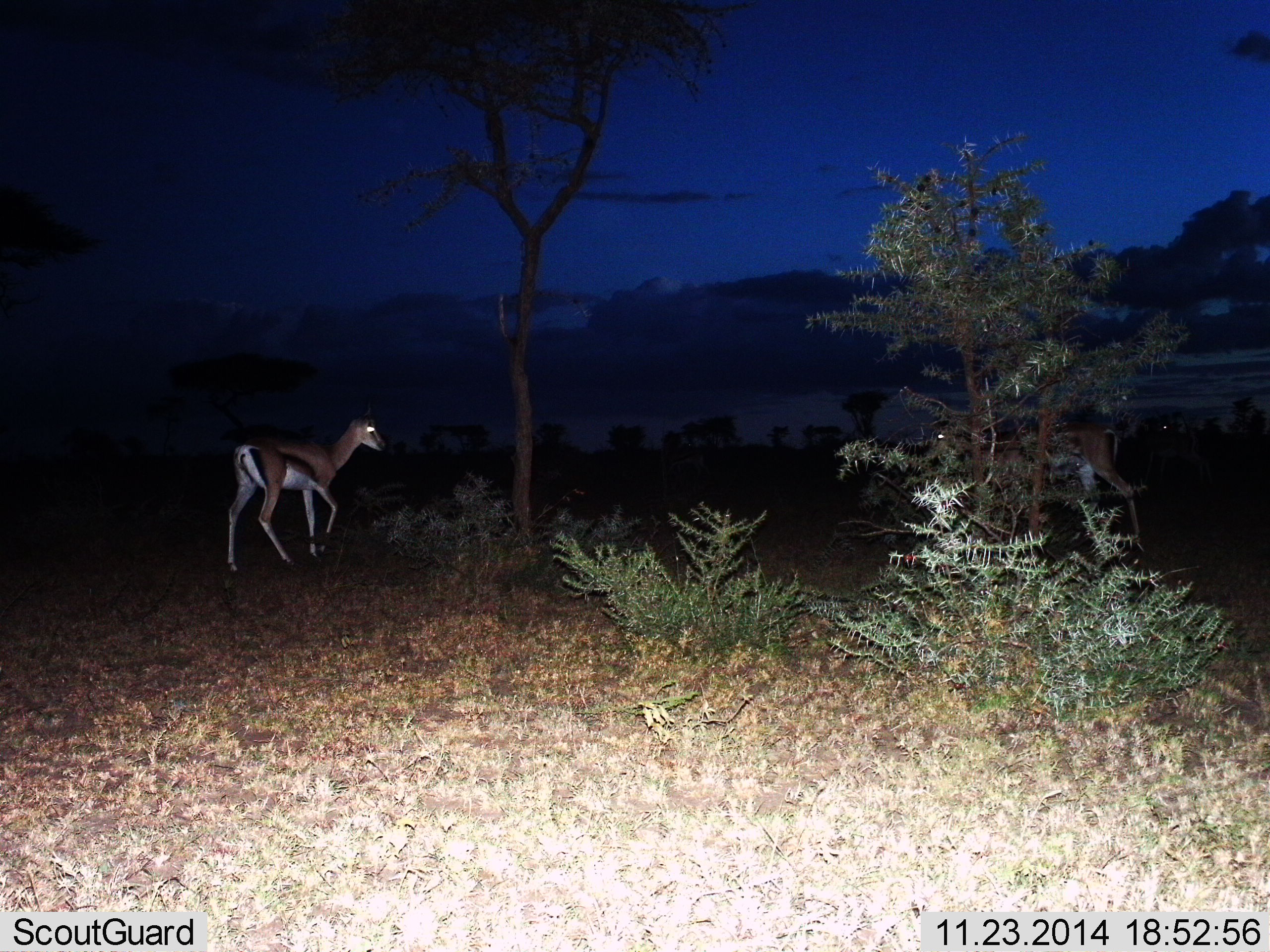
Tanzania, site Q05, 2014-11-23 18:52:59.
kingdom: Animalia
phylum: Chordata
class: Mammalia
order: Artiodactyla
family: Bovidae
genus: Eudorcas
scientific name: Eudorcas thomsonii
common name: thomson's gazelle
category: gazellethomsons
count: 2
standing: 30%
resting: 0%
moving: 90%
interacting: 0%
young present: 0%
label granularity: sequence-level